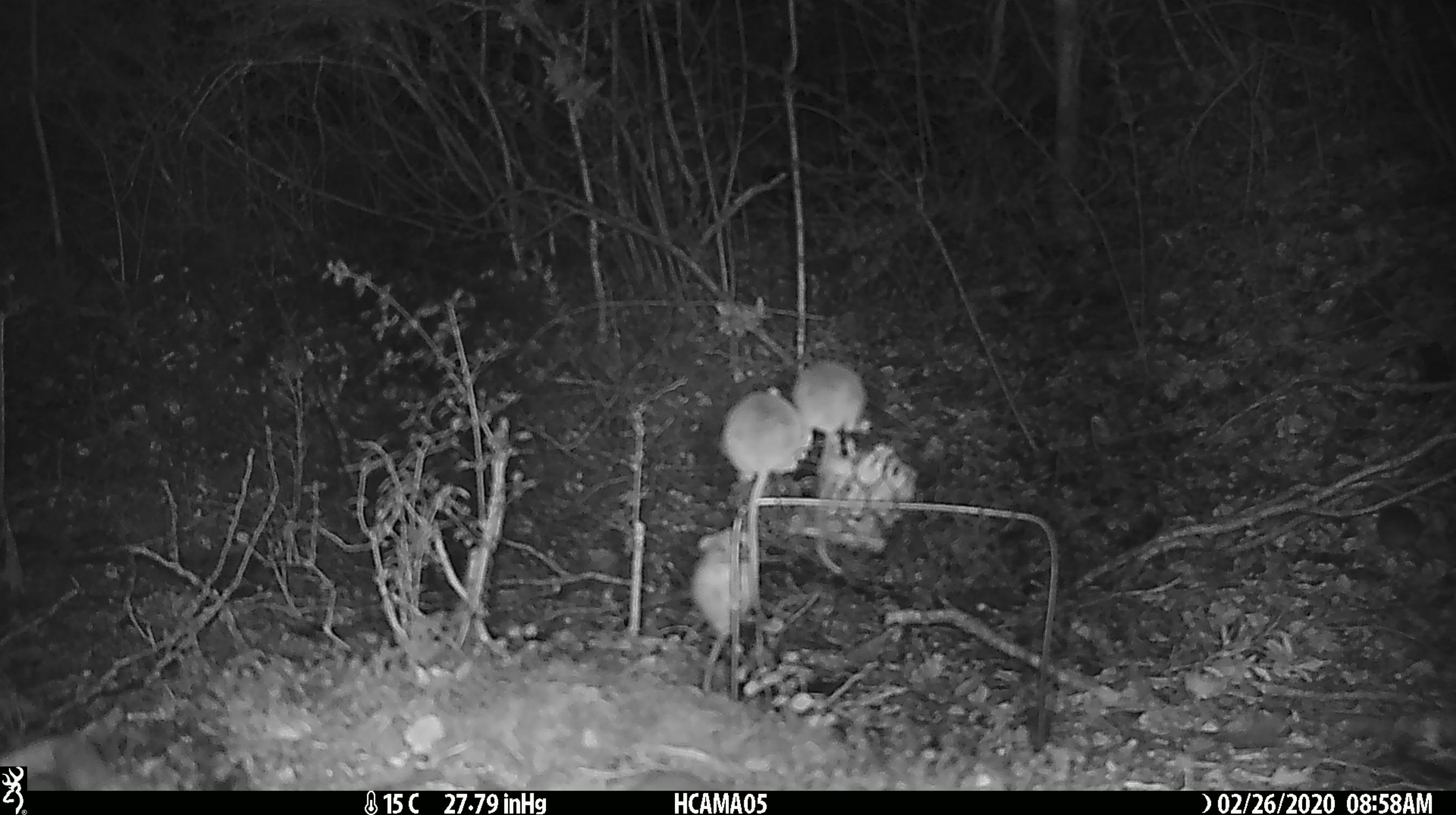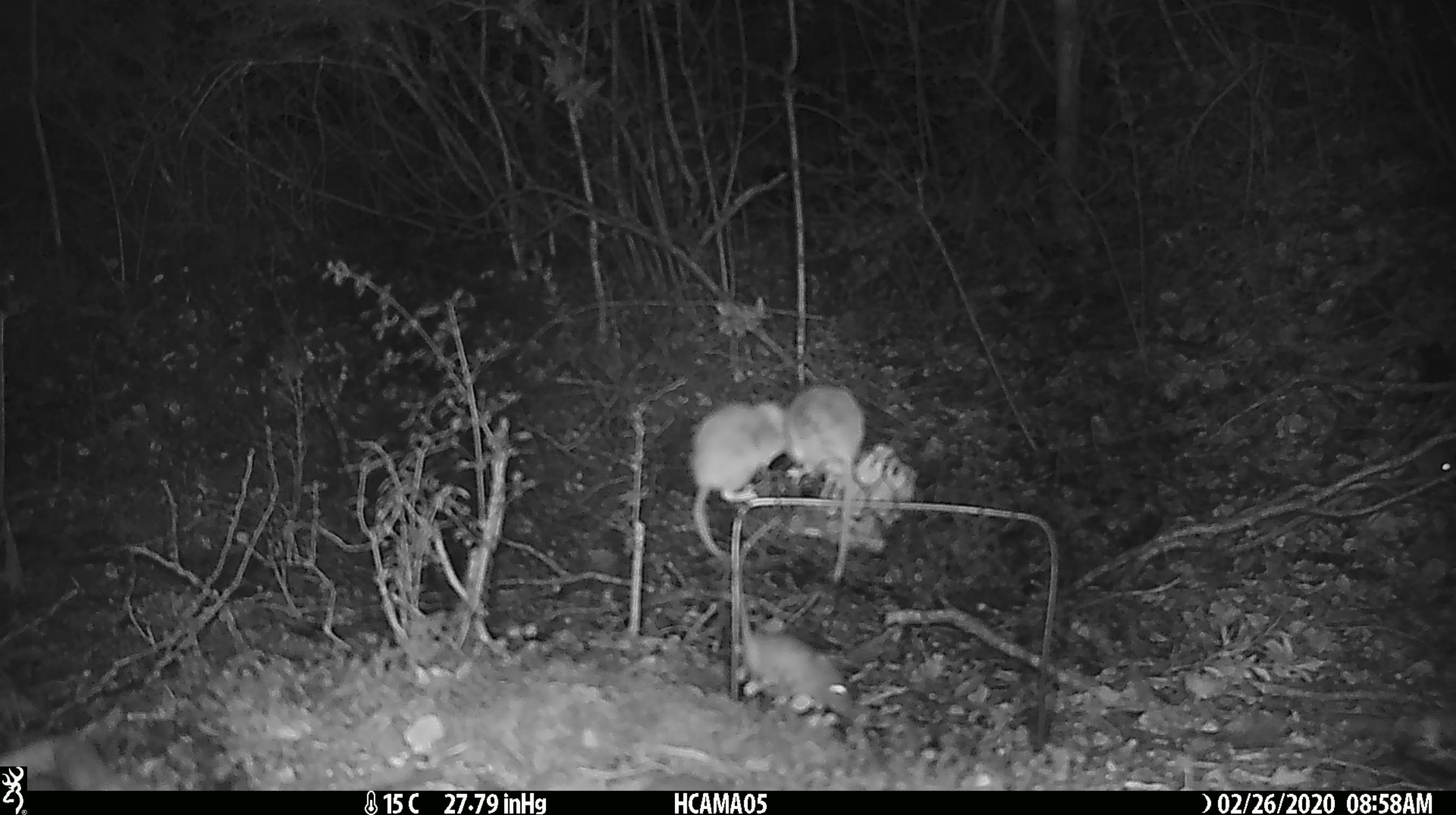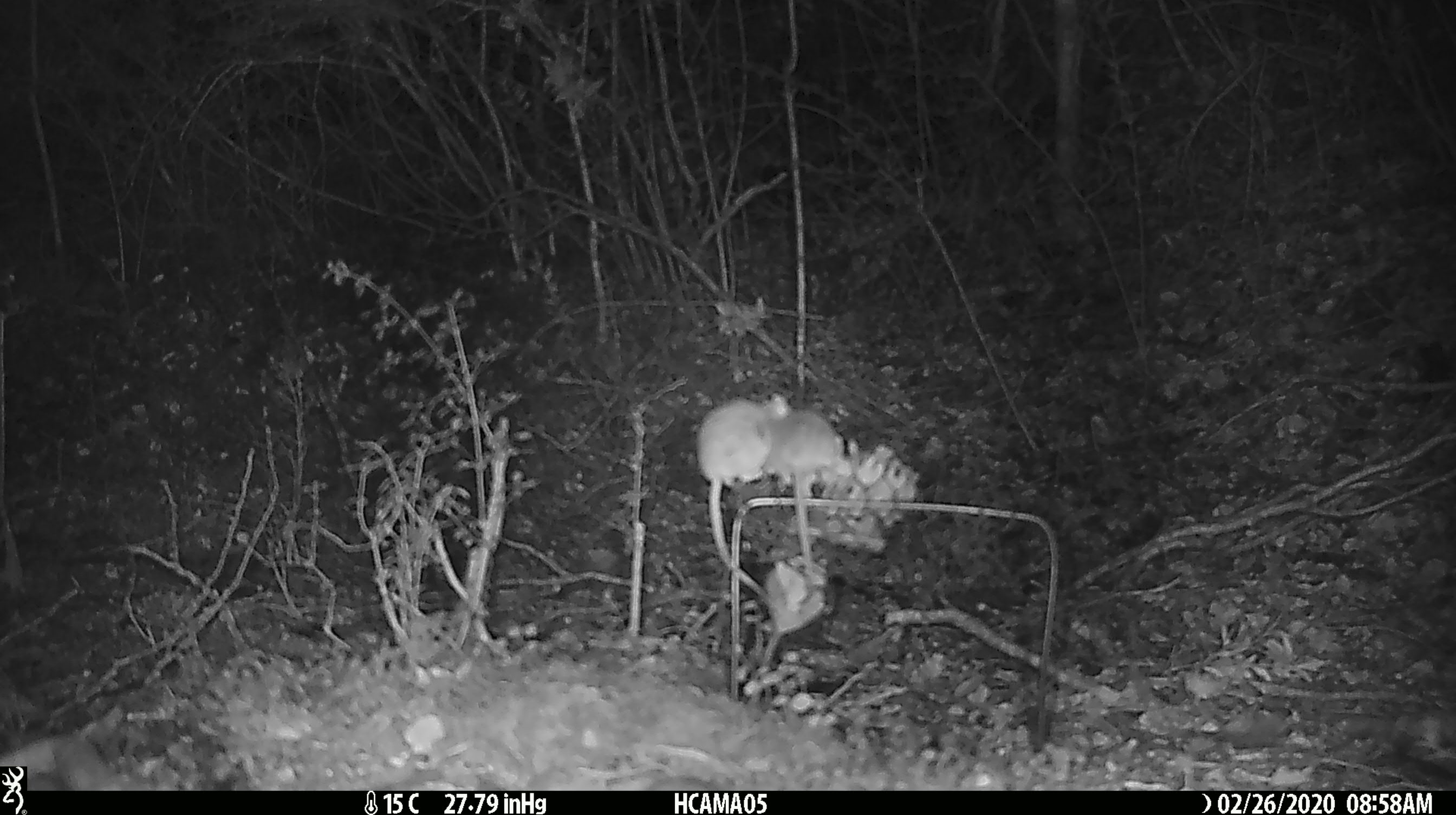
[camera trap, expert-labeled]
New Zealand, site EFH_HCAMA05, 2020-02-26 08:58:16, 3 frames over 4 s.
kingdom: Animalia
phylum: Chordata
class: Mammalia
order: Rodentia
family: Muridae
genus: Mus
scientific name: Mus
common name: mouse